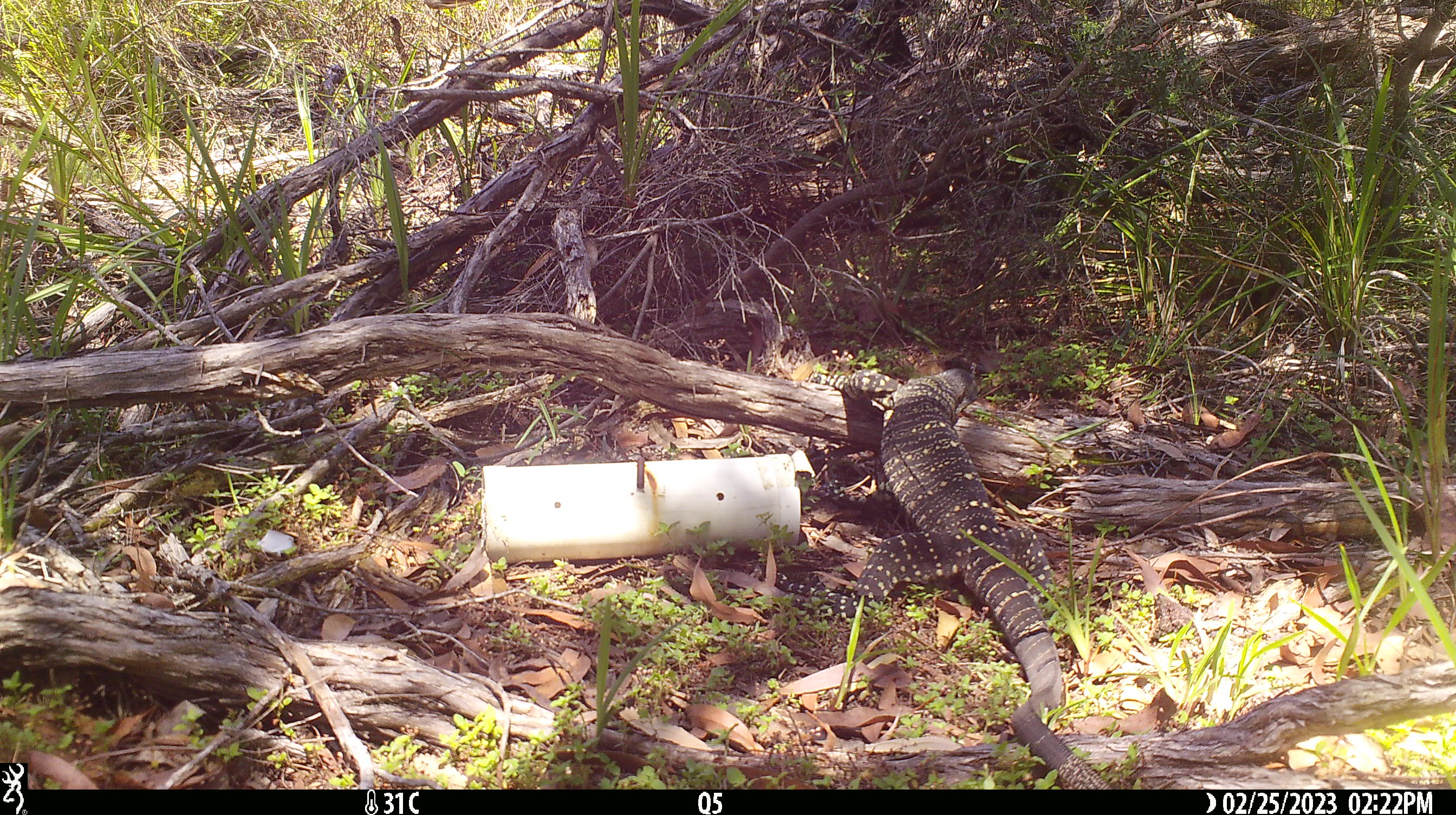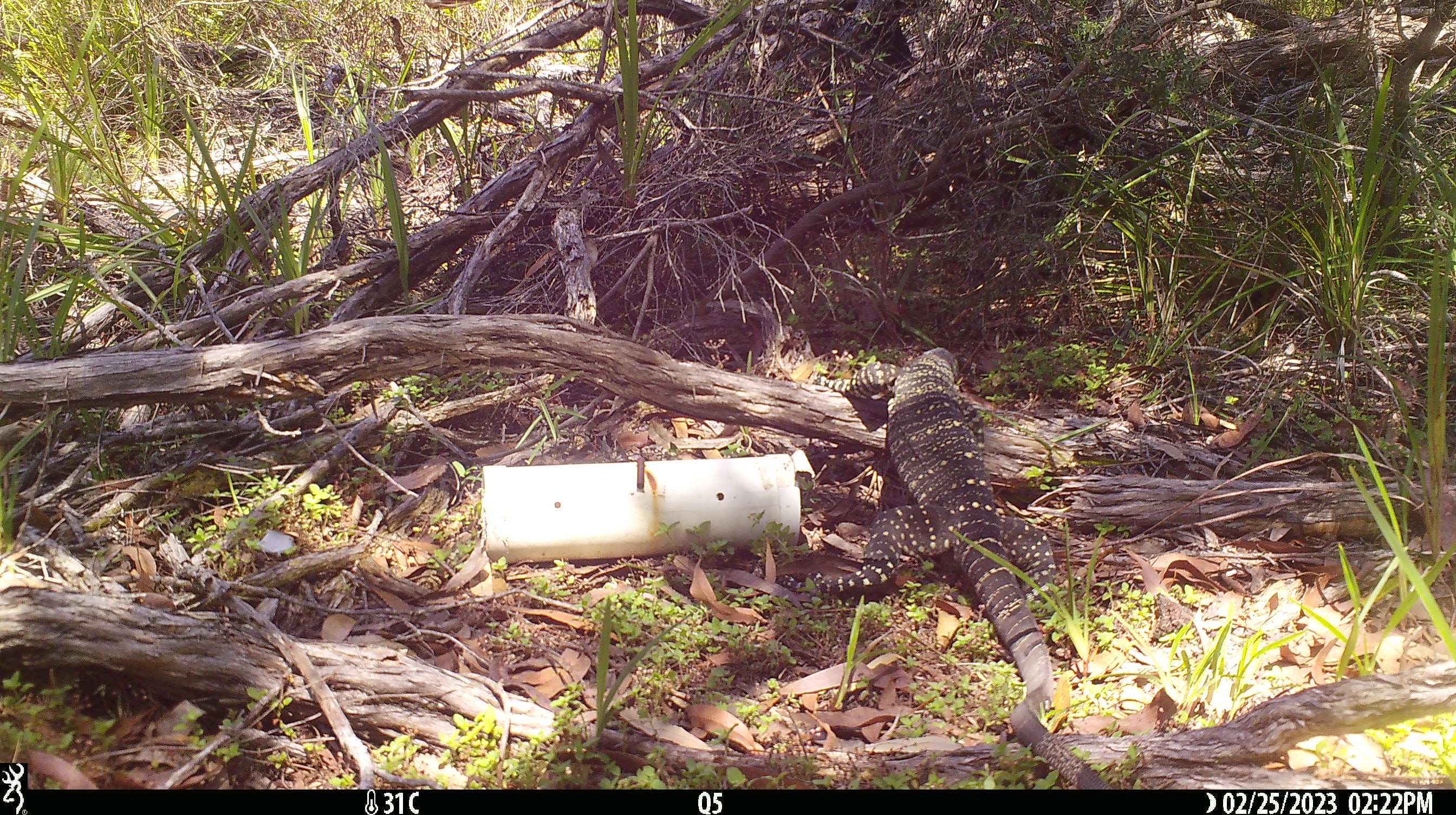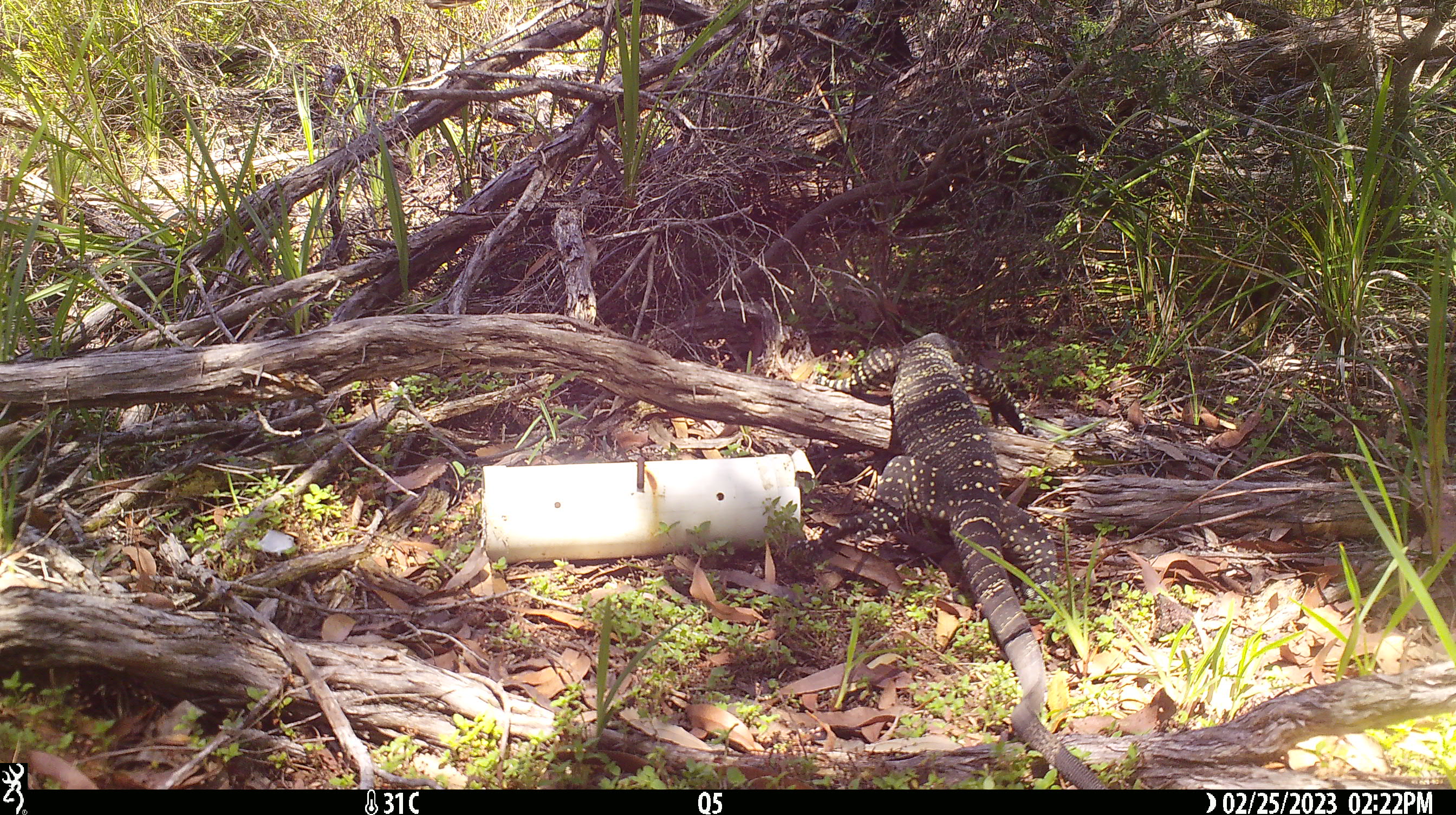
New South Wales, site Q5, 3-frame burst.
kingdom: Animalia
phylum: Chordata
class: Reptilia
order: Squamata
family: Varanidae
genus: Varanus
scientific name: Varanus varius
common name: lace monitor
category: goanna